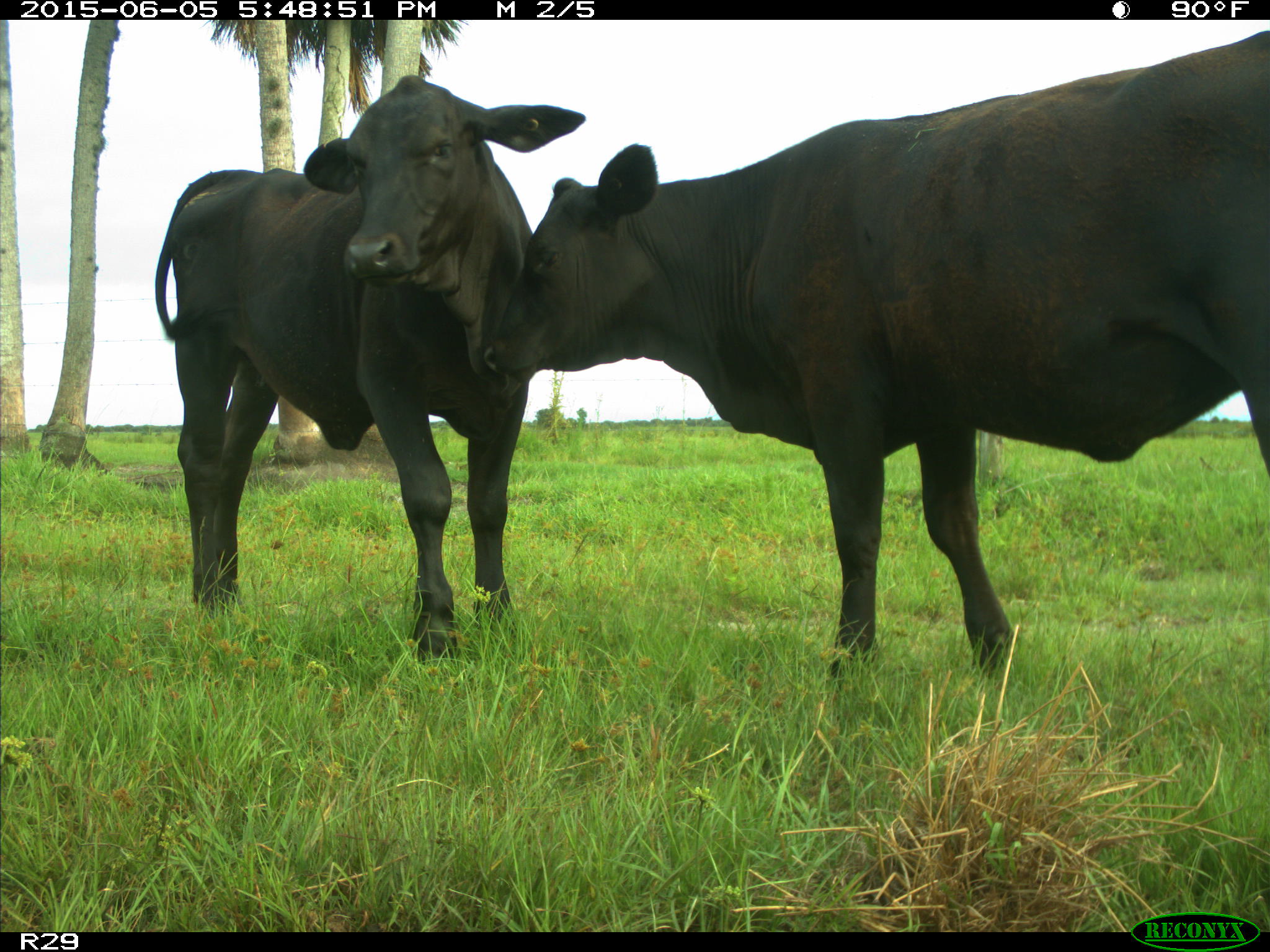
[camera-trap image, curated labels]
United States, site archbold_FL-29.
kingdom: Animalia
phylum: Chordata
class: Mammalia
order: Artiodactyla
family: Bovidae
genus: Bos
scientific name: Bos taurus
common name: domestic cow